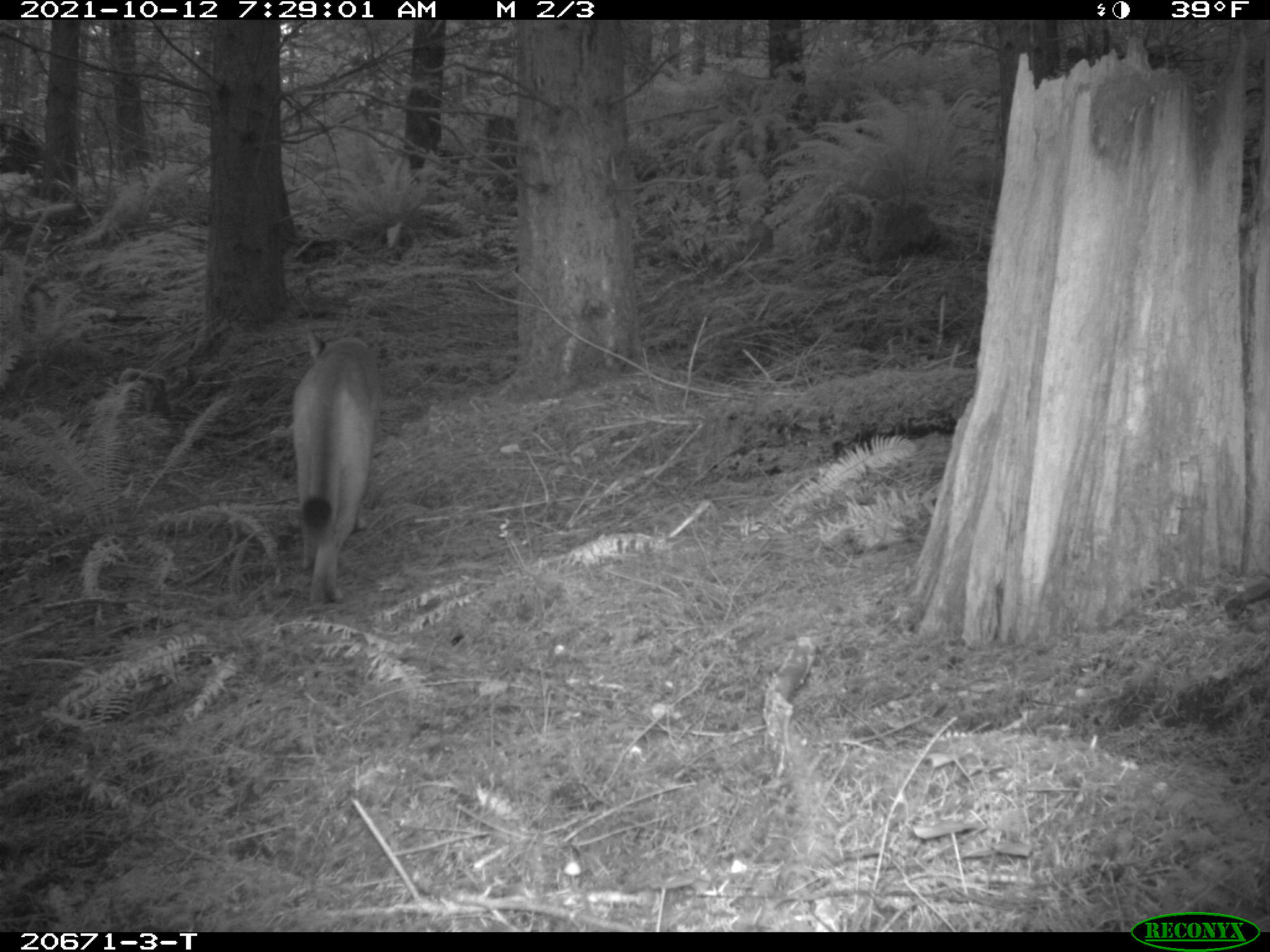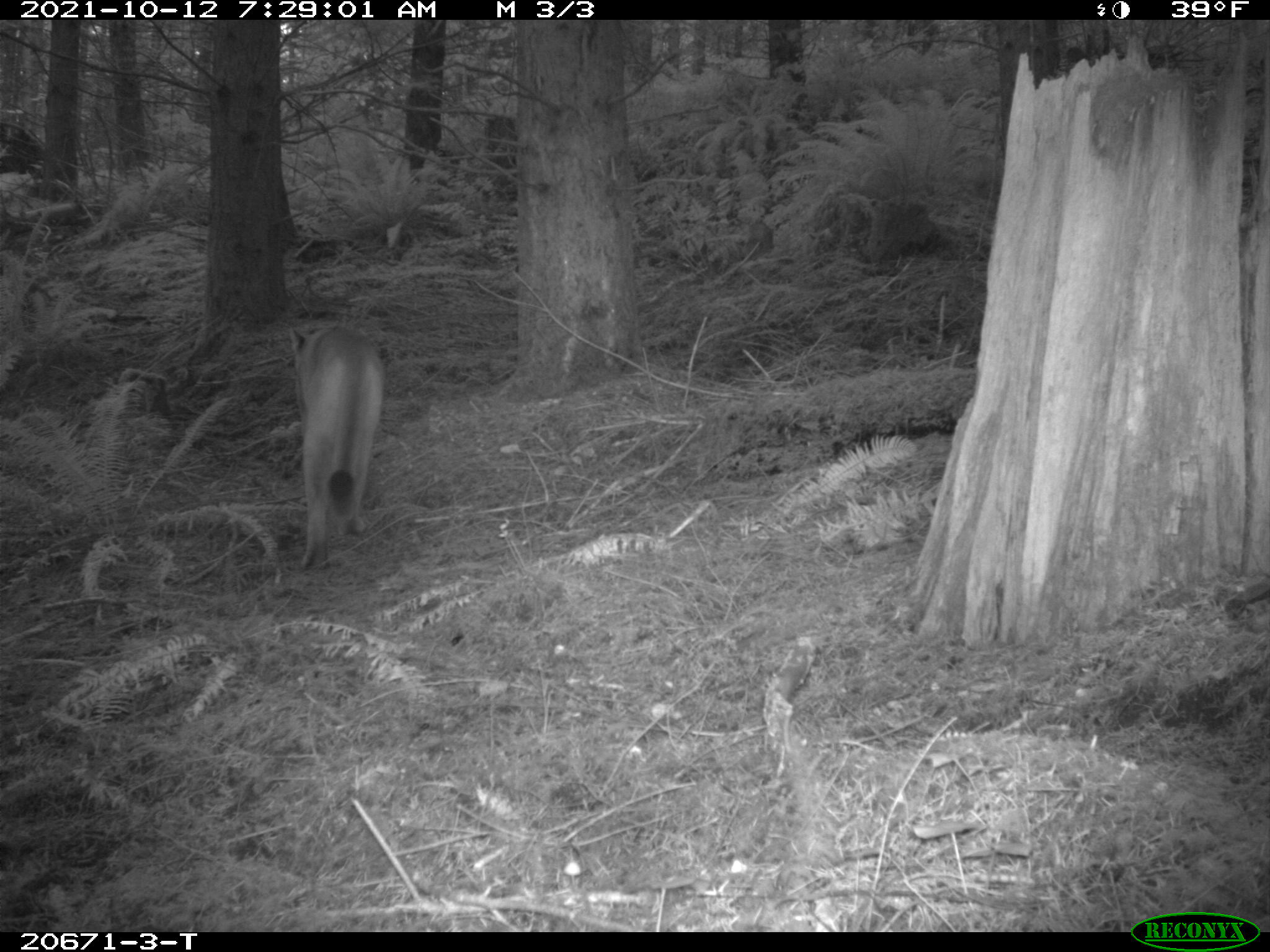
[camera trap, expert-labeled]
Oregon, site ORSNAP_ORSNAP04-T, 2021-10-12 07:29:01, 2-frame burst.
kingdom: Animalia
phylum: Chordata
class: Mammalia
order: Carnivora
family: Felidae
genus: Puma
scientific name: Puma concolor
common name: cougar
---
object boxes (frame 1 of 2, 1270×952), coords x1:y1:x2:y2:
cougar: 260:322:399:618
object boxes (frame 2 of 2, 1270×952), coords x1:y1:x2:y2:
cougar: 280:314:409:563